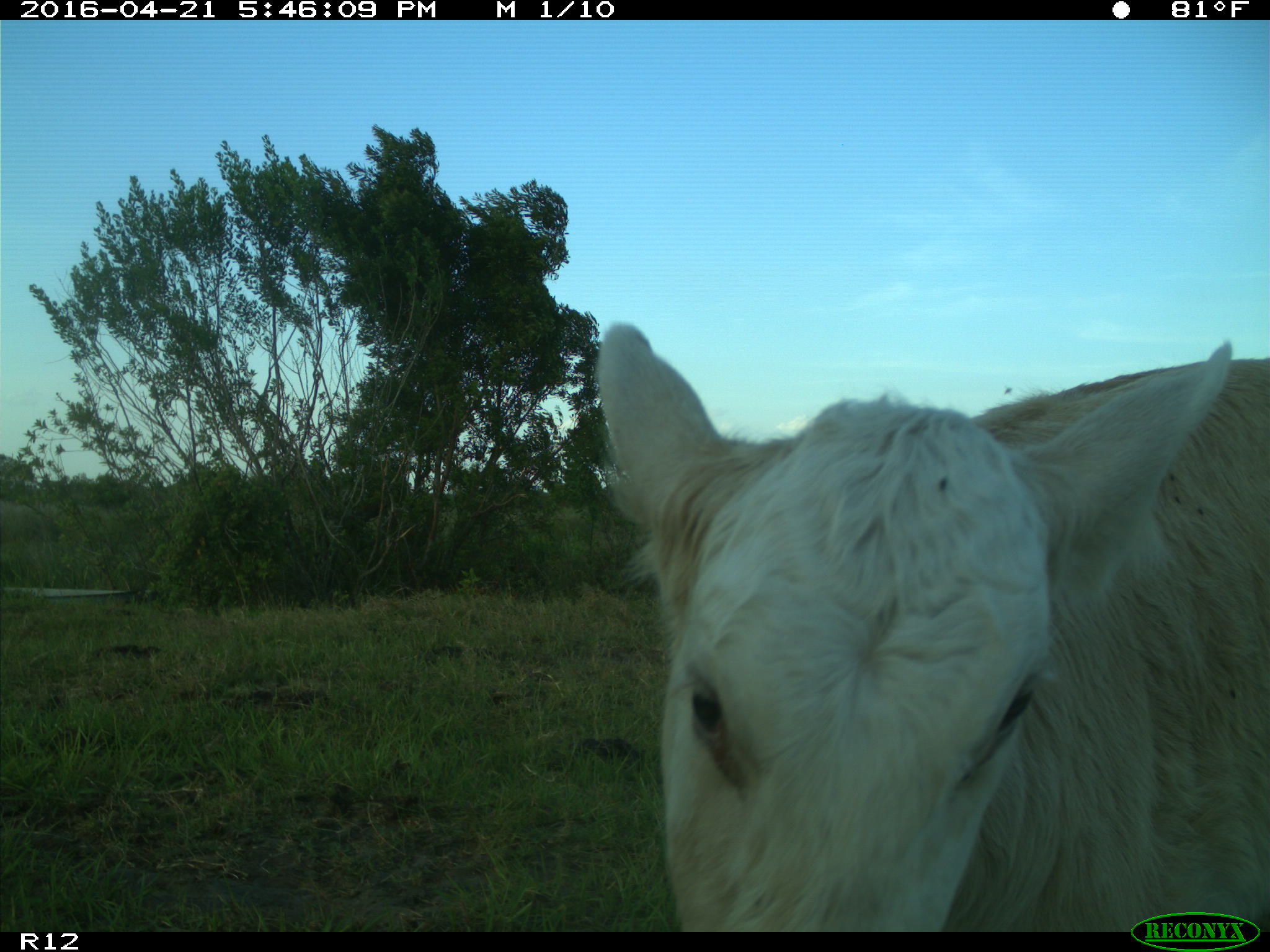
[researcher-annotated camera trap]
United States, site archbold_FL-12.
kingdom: Animalia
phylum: Chordata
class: Mammalia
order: Artiodactyla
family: Bovidae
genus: Bos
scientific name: Bos taurus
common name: domestic cow